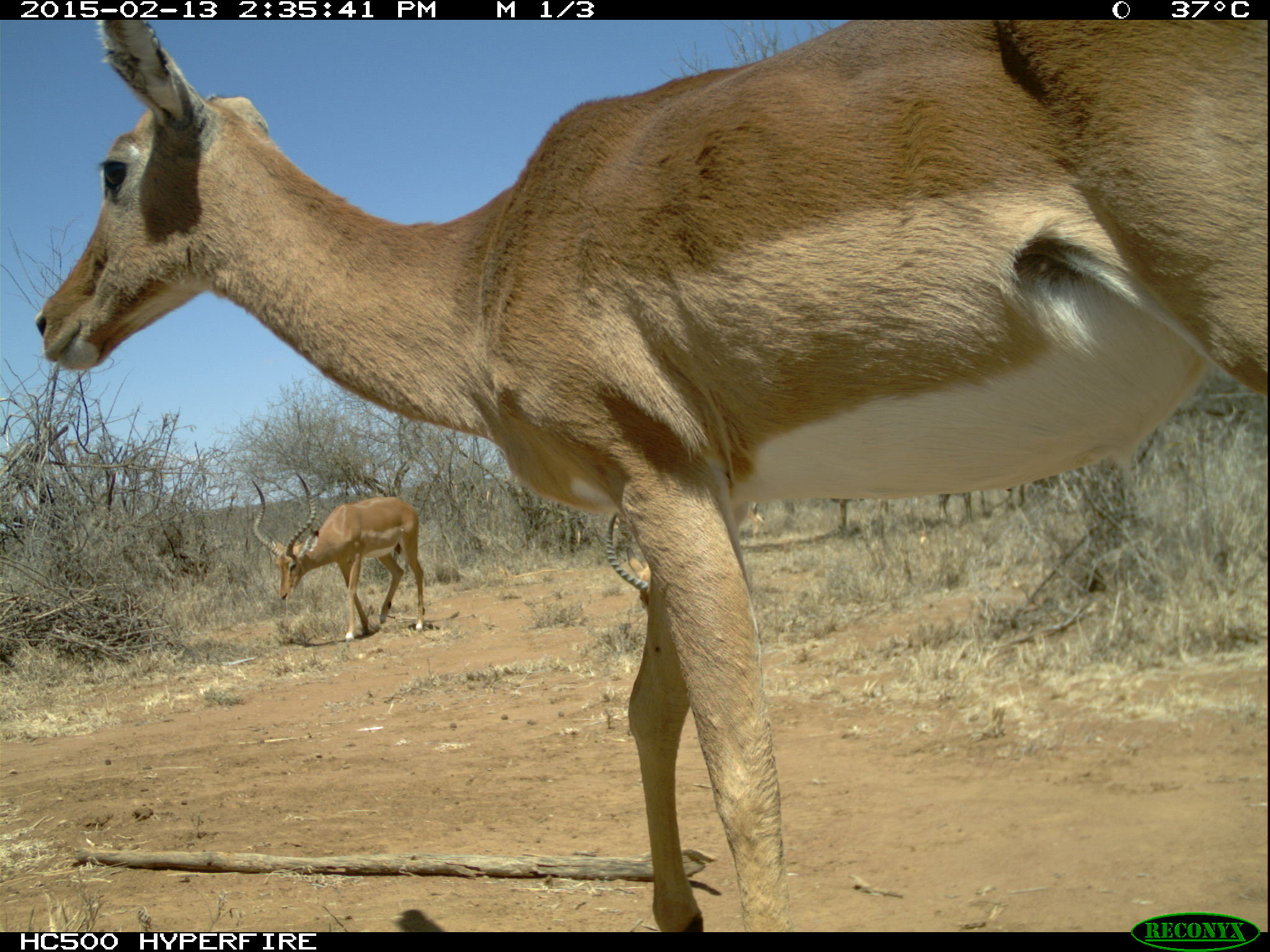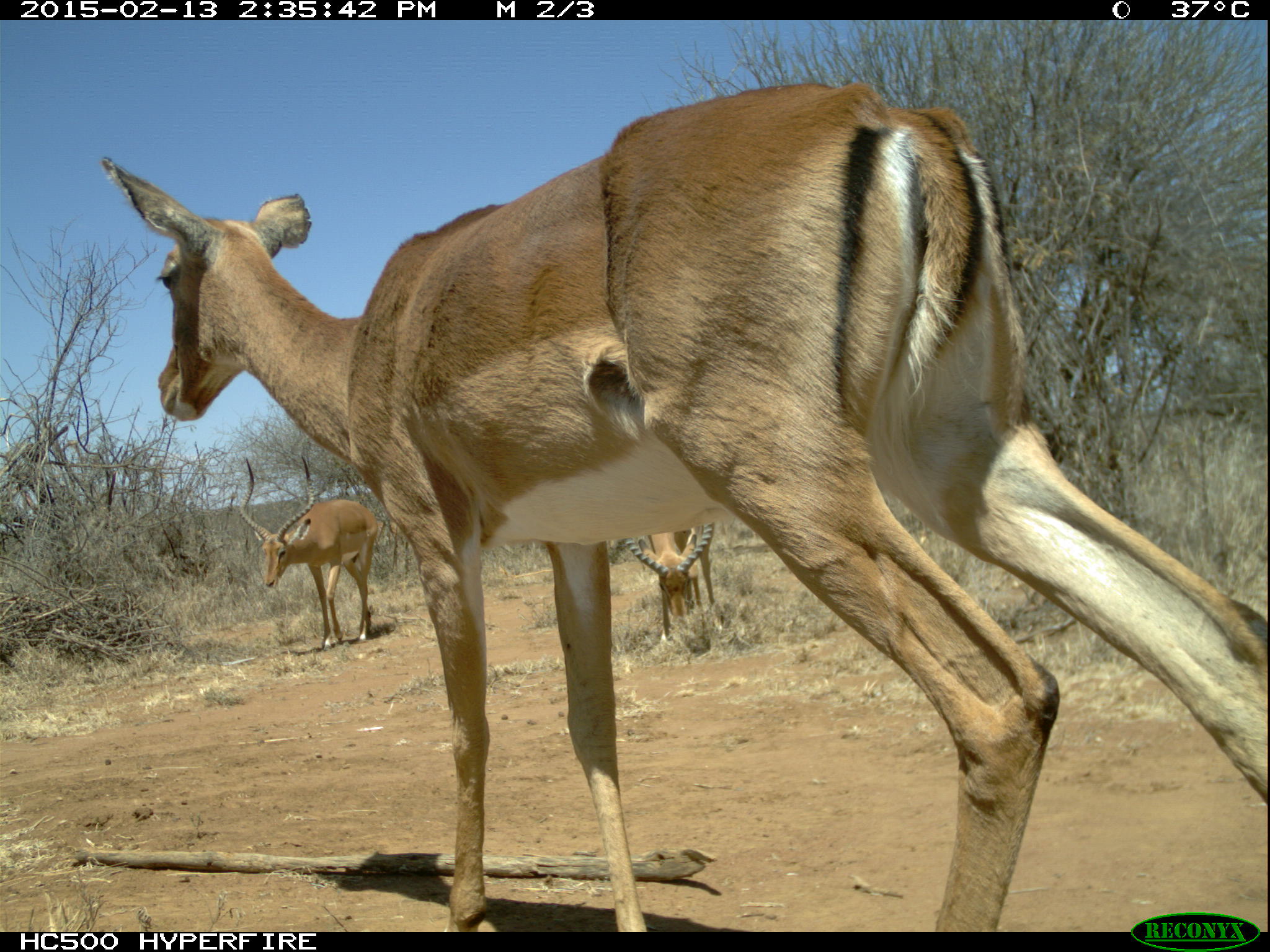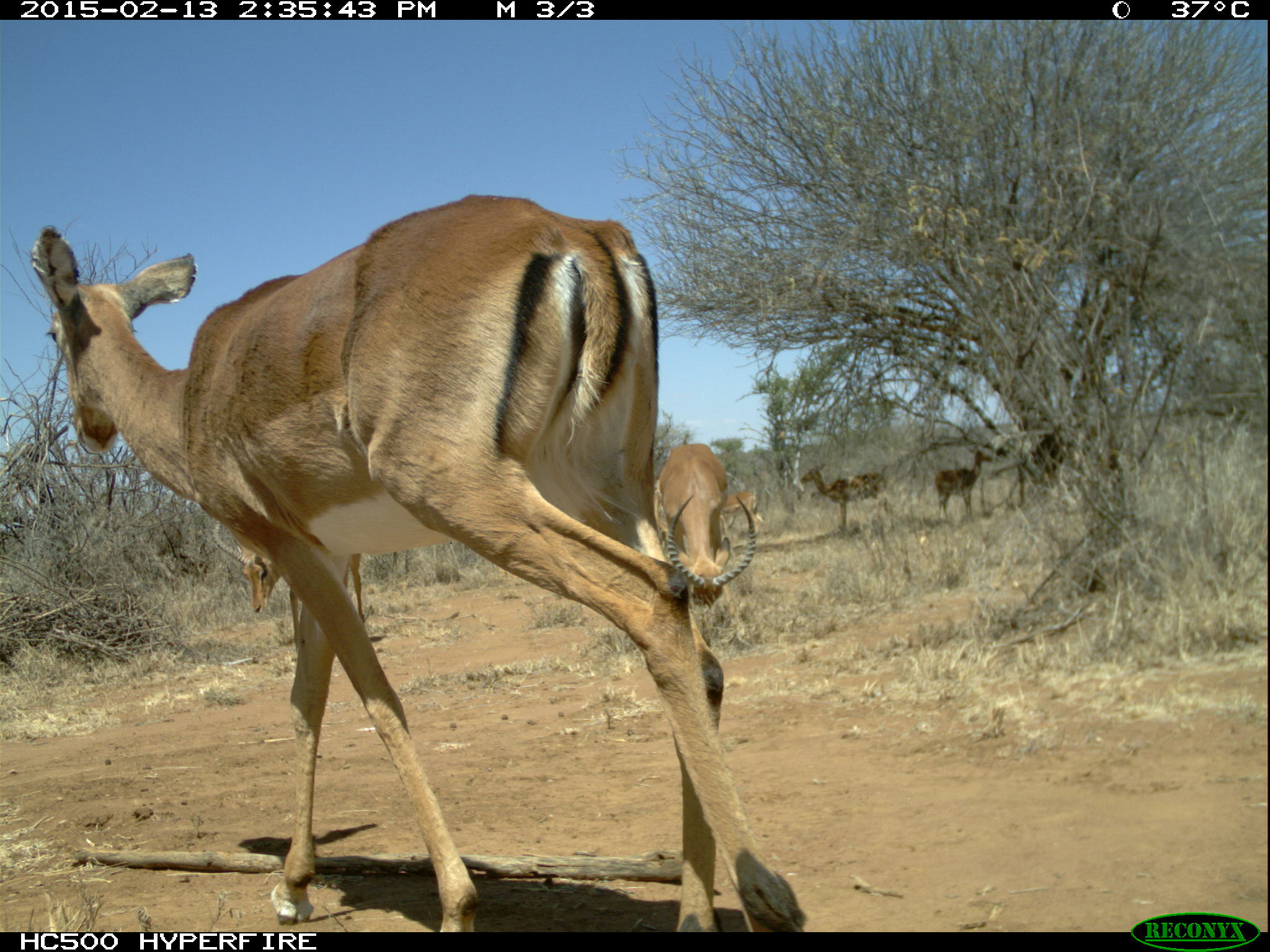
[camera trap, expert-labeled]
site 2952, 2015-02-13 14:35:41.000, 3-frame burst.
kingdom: Animalia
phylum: Chordata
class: Mammalia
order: Artiodactyla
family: Bovidae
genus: Aepyceros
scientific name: Aepyceros melampus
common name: impala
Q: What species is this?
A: Aepyceros melampus (impala).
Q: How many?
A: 6.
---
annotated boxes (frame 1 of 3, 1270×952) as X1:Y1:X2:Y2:
aepyceros melampus: 34:22:1266:929; 250:471:427:641; 604:512:652:619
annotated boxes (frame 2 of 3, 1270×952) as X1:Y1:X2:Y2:
aepyceros melampus: 101:83:1269:932; 241:455:379:651; 625:522:717:644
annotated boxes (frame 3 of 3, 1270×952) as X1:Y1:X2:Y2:
aepyceros melampus: 31:194:807:933; 211:516:366:652; 657:442:757:623; 799:463:896:530; 934:451:993:522; 716:492:766:541